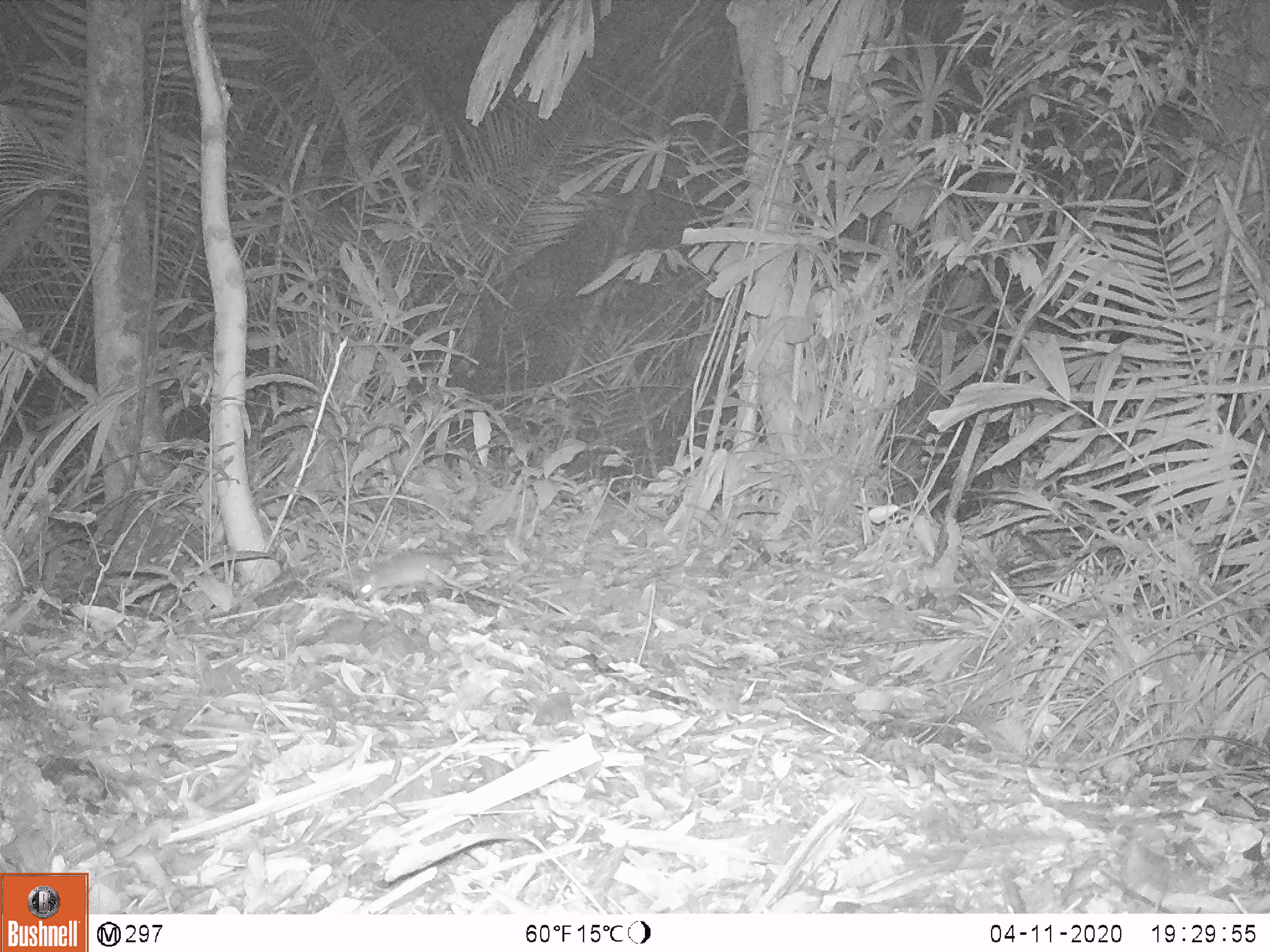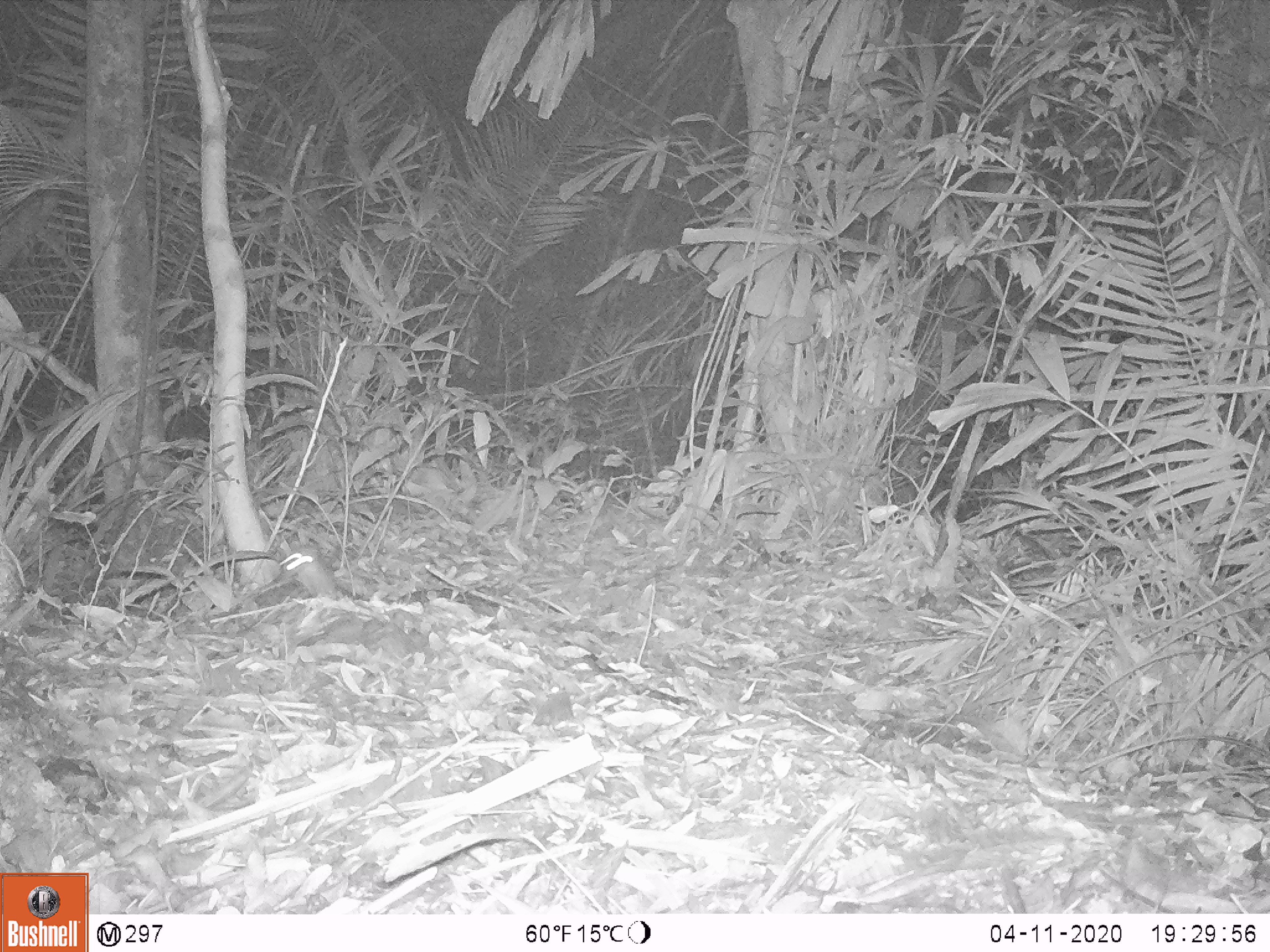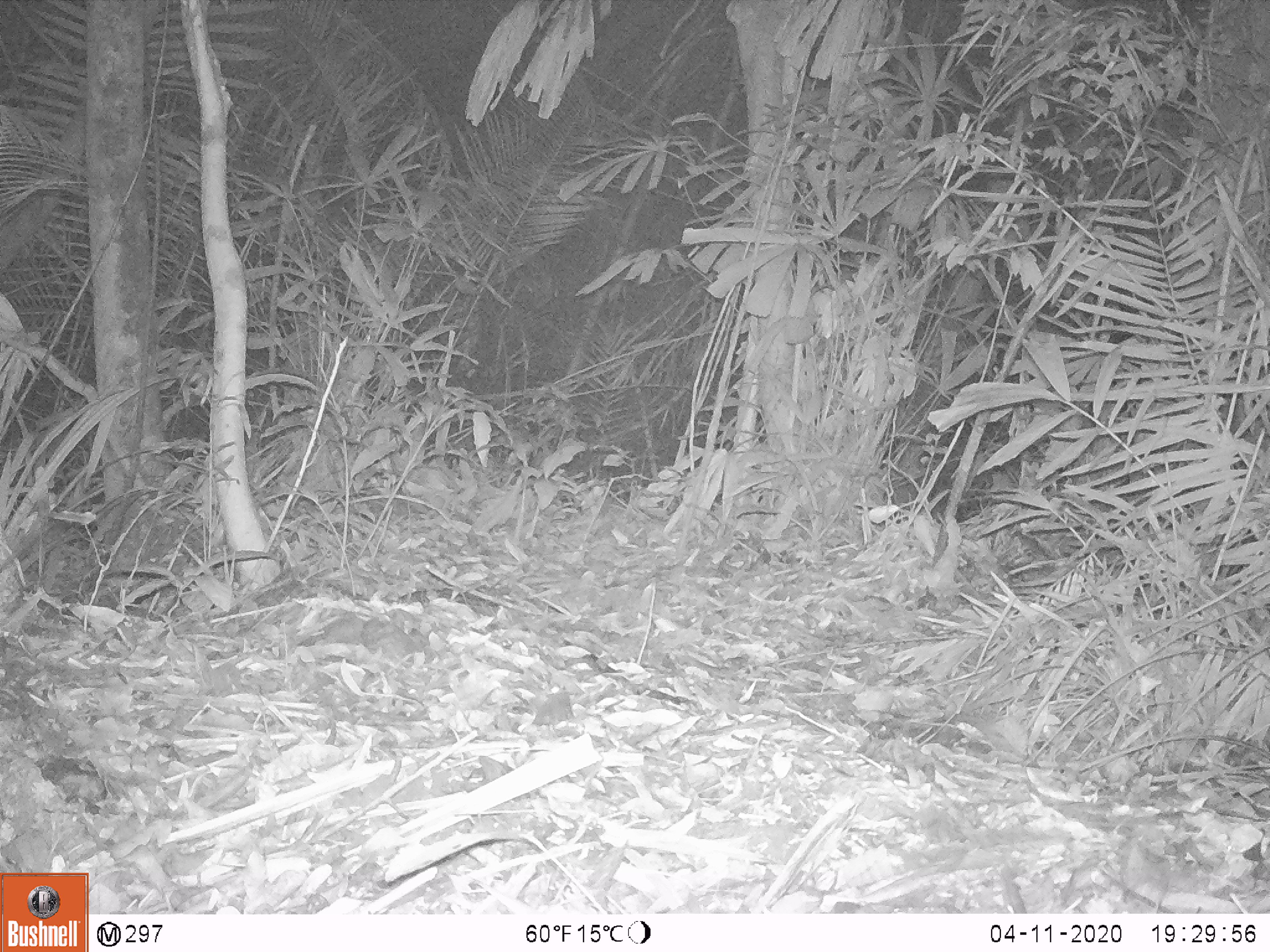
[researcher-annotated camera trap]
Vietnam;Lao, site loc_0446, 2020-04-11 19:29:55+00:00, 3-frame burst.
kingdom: Animalia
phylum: Chordata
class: Mammalia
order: Rodentia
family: Muridae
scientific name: Muridae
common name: old-world mice and rats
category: unidentified murid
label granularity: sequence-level